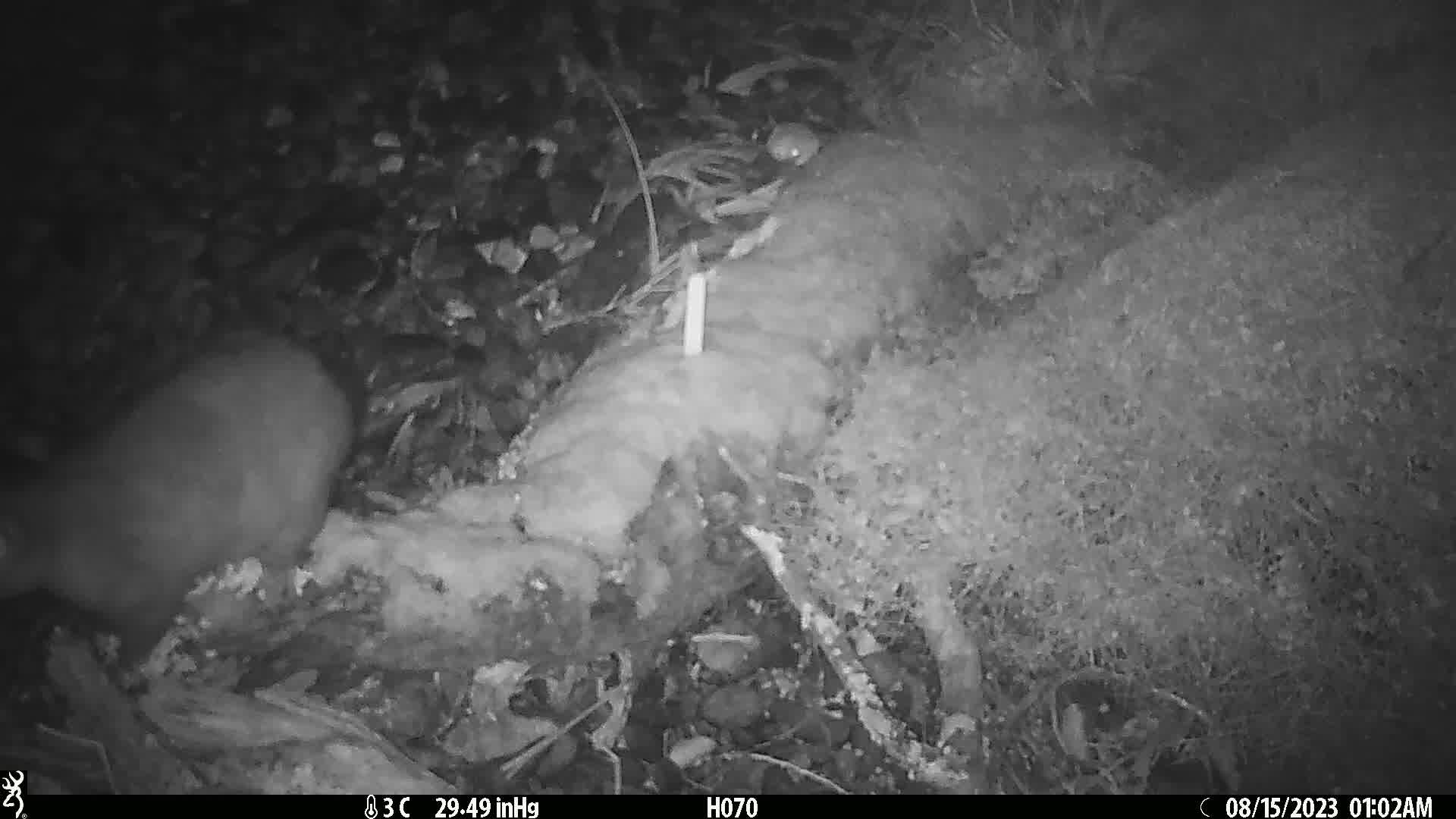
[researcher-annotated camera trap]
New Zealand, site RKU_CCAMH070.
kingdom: Animalia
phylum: Chordata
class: Mammalia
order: Diprotodontia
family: Phalangeridae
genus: Trichosurus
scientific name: Trichosurus vulpecula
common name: common brushtail possum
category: possum